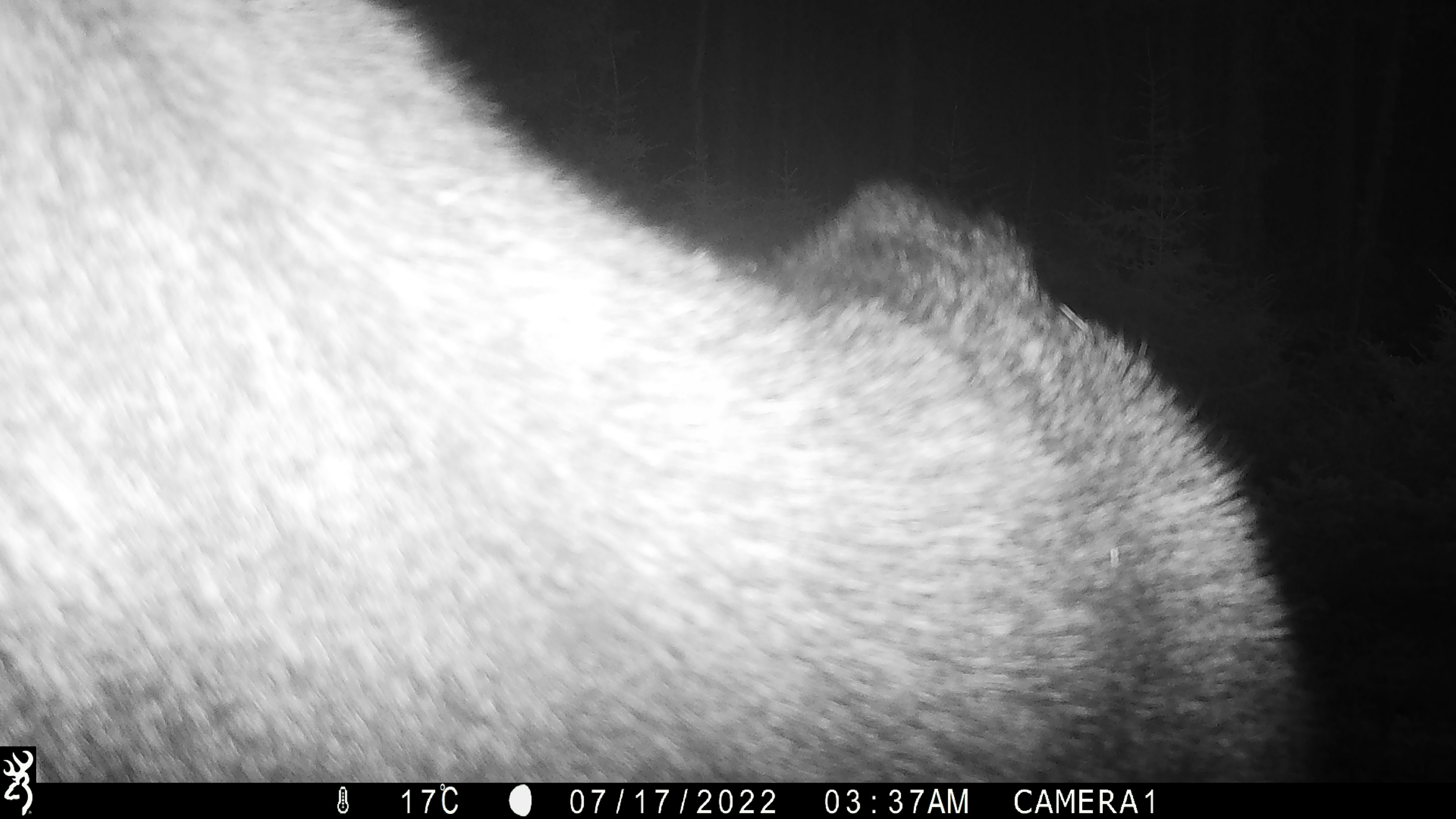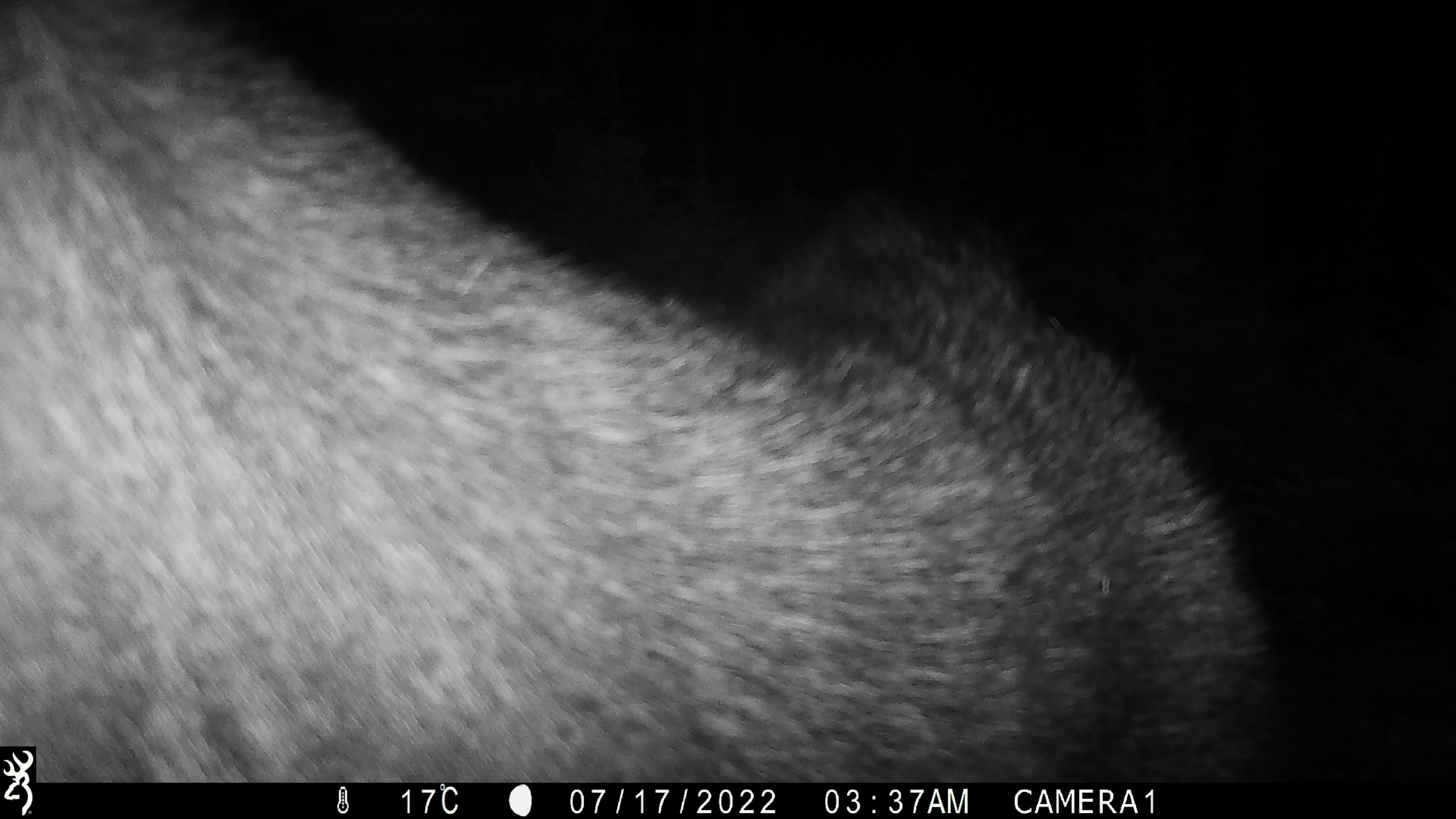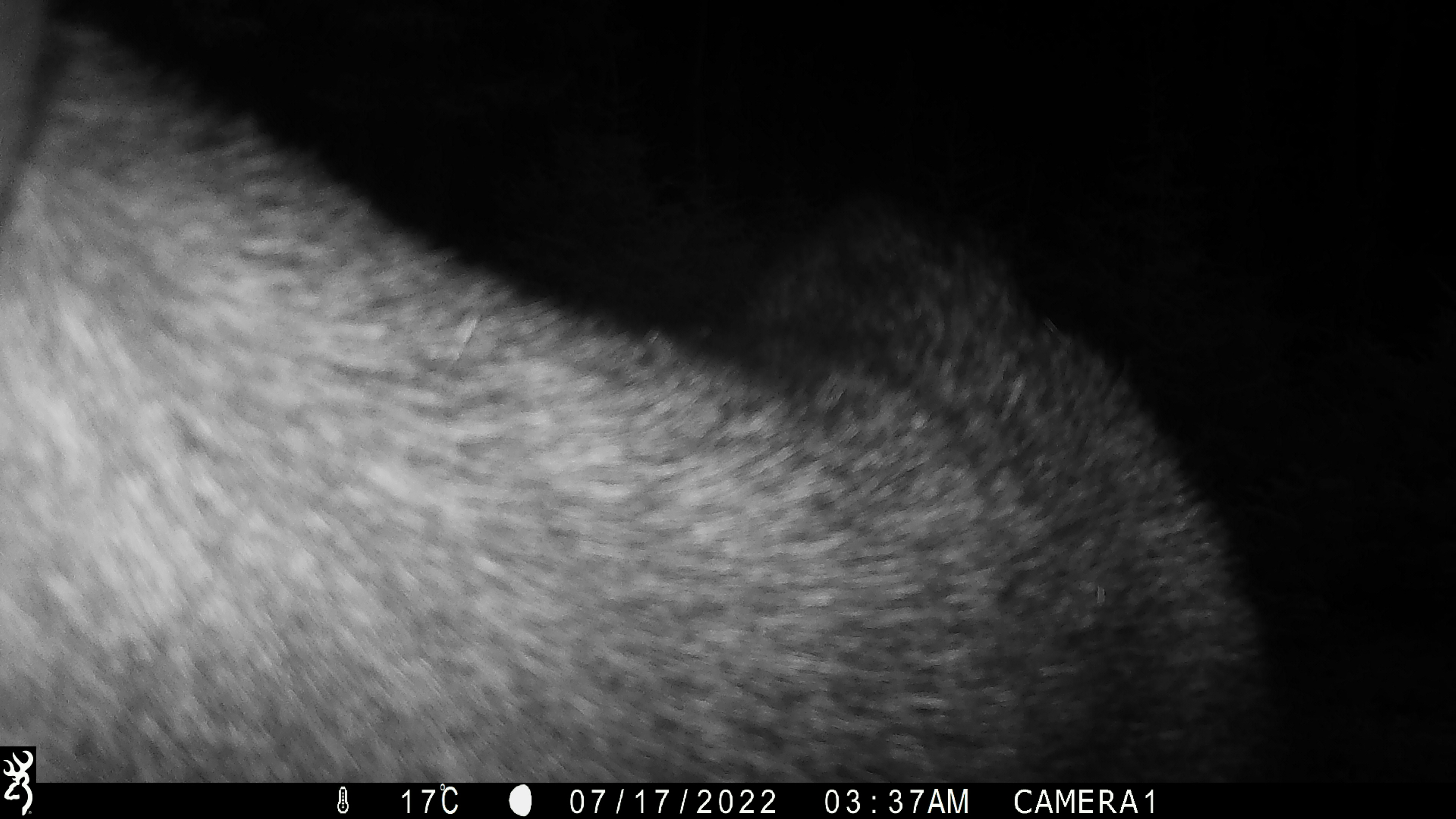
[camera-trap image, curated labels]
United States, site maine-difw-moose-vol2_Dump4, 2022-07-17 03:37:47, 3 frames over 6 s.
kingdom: Animalia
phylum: Chordata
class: Mammalia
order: Artiodactyla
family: Cervidae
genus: Alces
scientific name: Alces alces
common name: moose